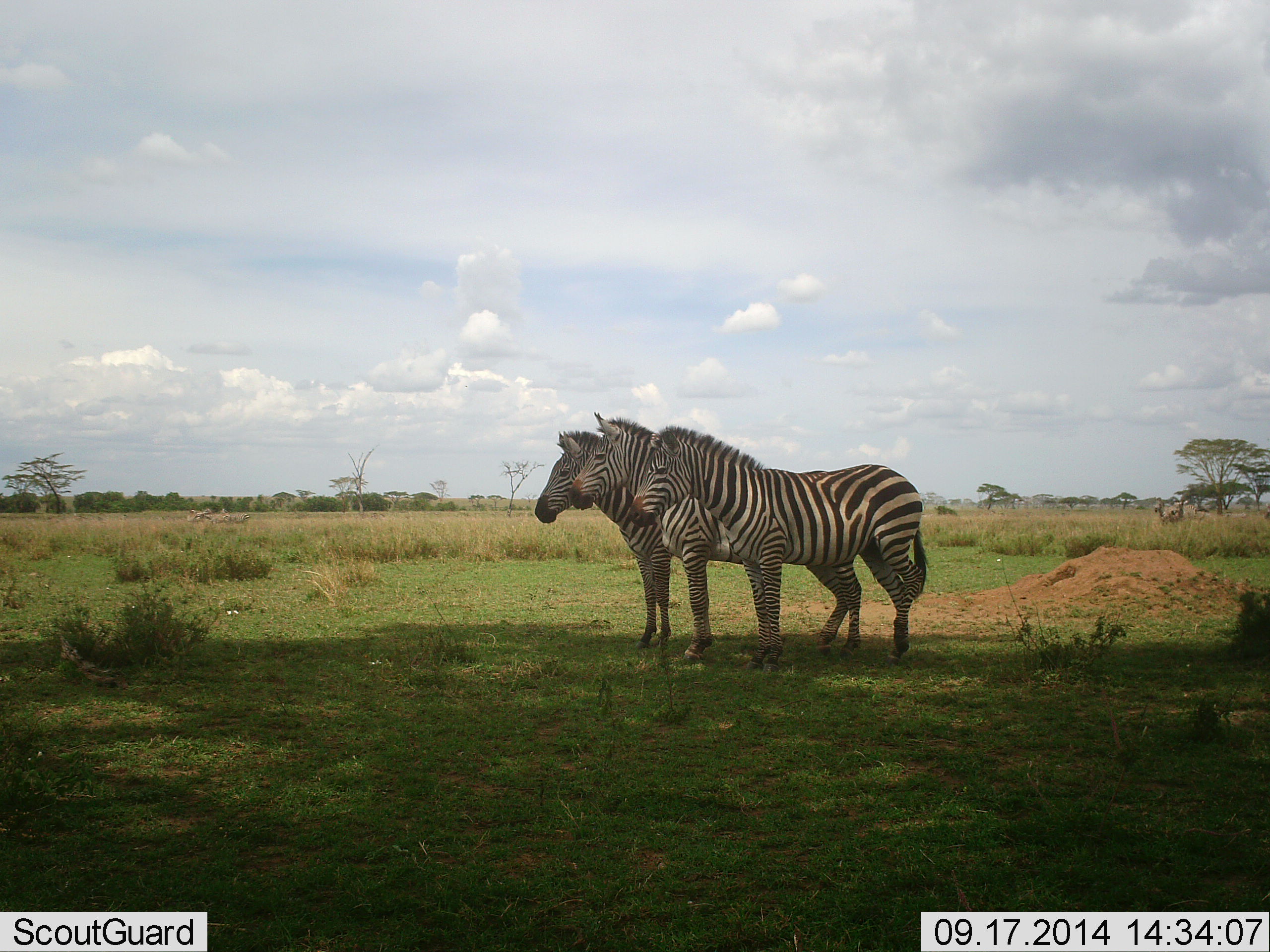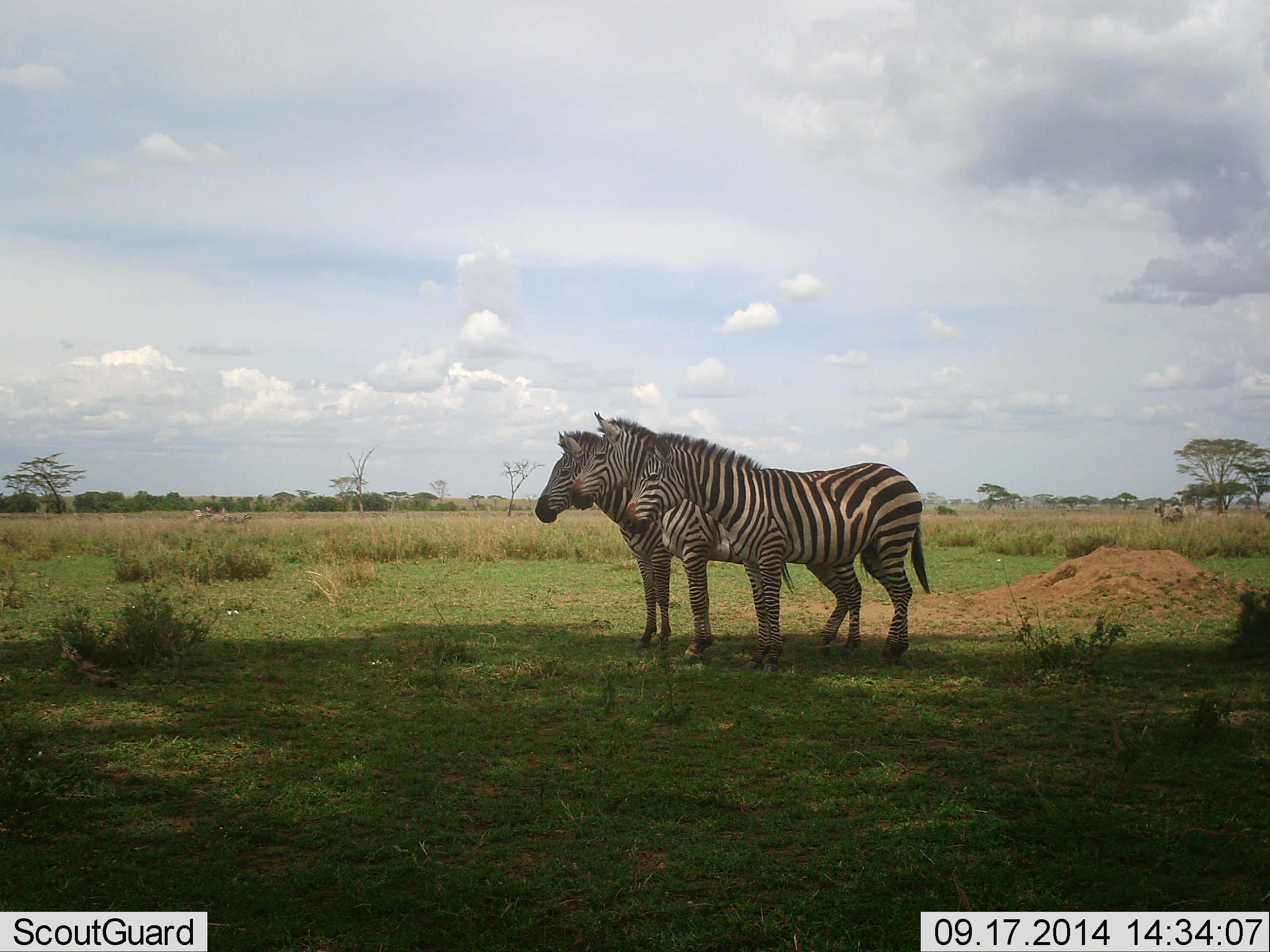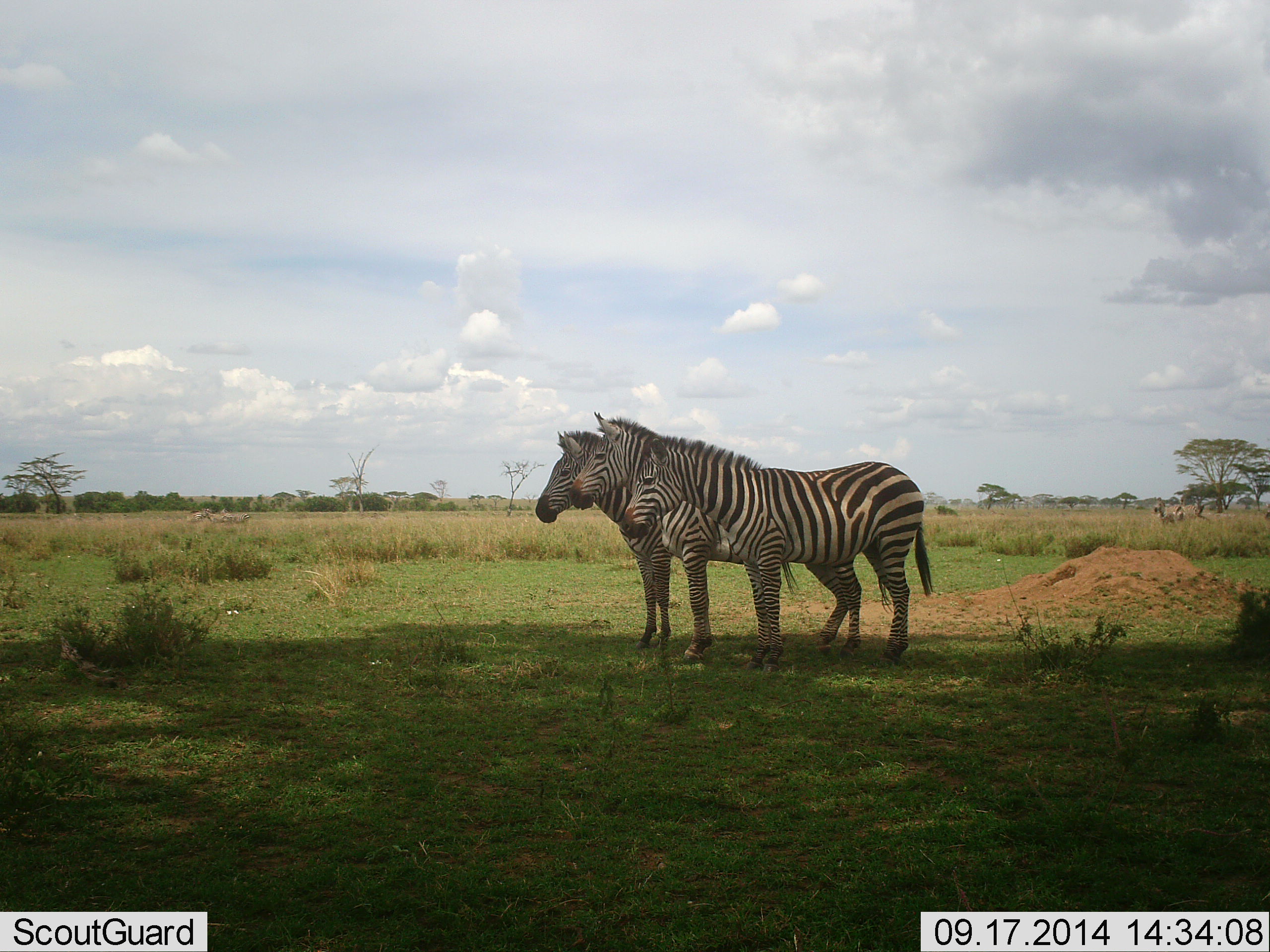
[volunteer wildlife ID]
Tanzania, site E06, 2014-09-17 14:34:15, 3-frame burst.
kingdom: Animalia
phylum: Chordata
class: Mammalia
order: Perissodactyla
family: Equidae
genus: Equus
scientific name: Equus quagga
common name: plains zebra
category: zebra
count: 4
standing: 100%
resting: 0%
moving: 0%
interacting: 0%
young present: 0%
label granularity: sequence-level